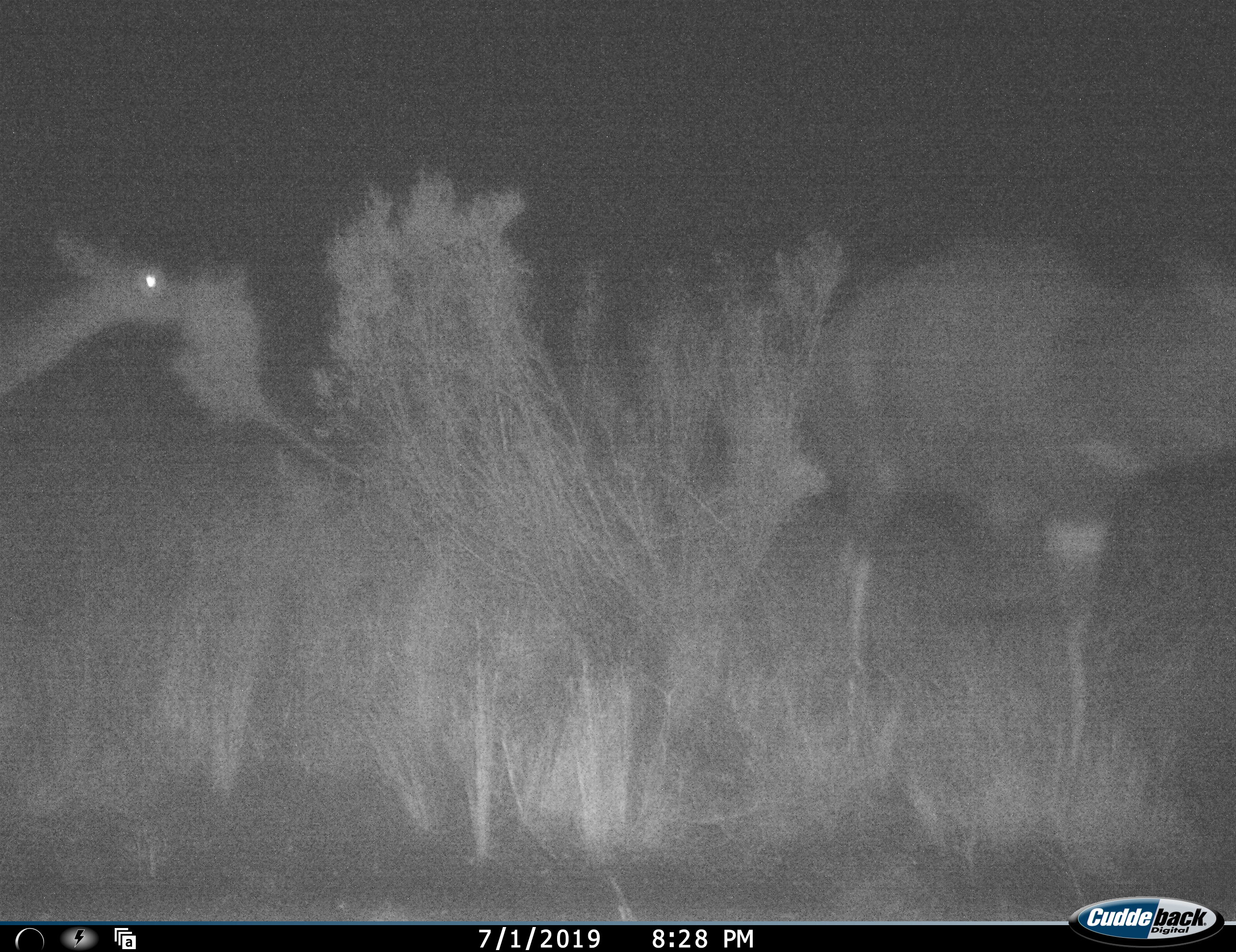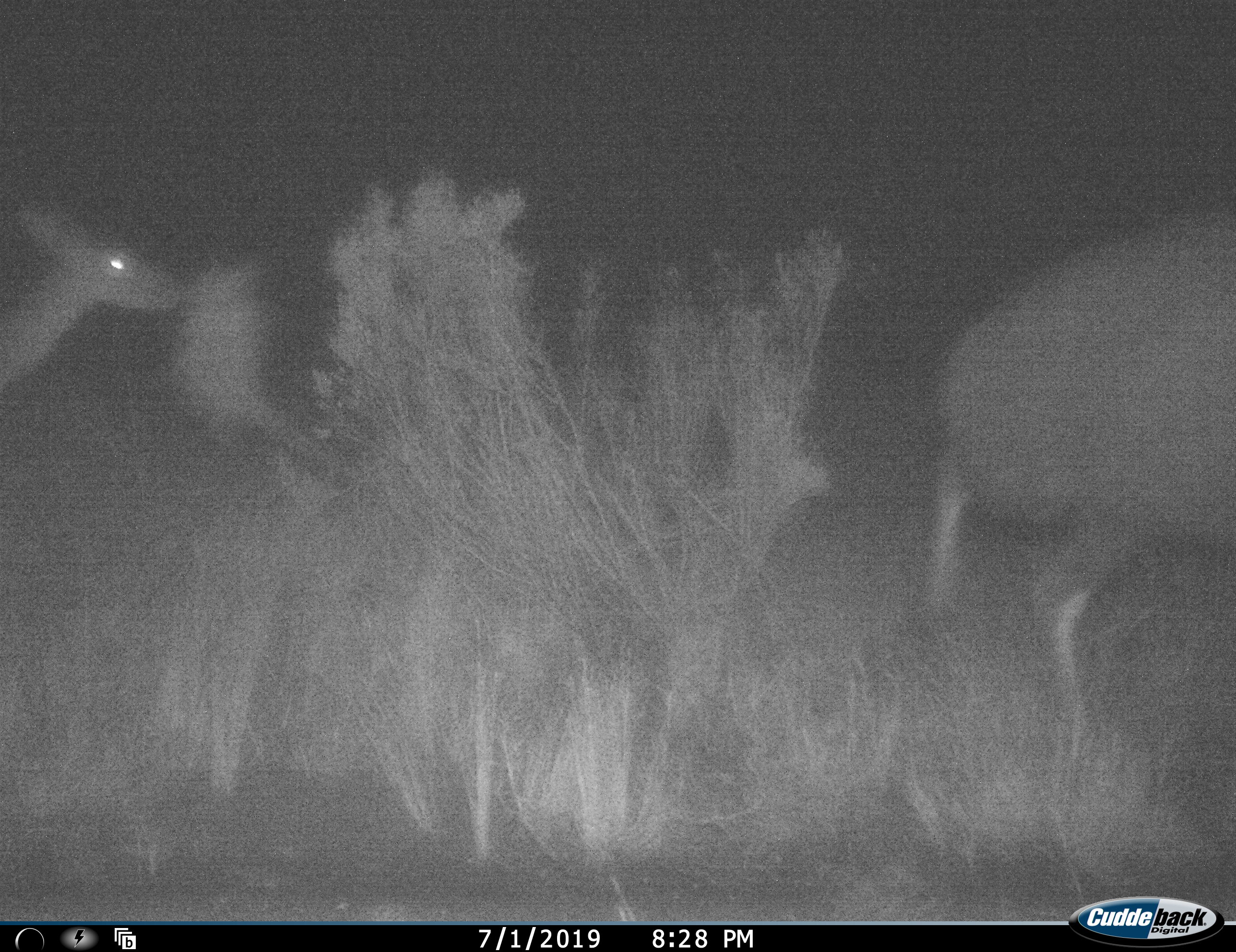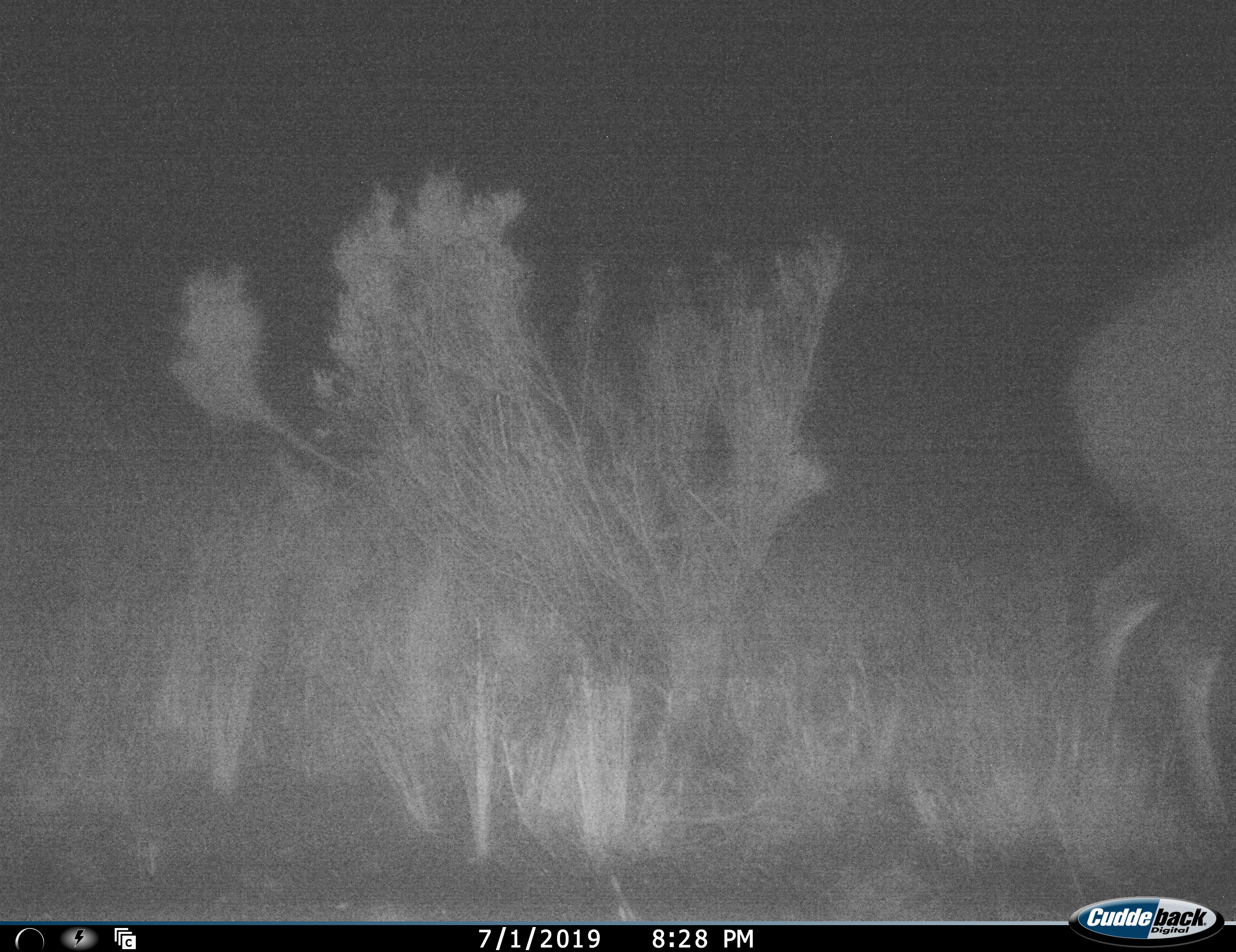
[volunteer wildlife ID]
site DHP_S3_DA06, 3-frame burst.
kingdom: Animalia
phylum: Chordata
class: Mammalia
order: Artiodactyla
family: Bovidae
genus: Tragelaphus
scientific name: Tragelaphus scriptus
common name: bushbuck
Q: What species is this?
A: Bushbuck (Tragelaphus scriptus).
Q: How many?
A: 2.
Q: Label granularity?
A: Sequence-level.